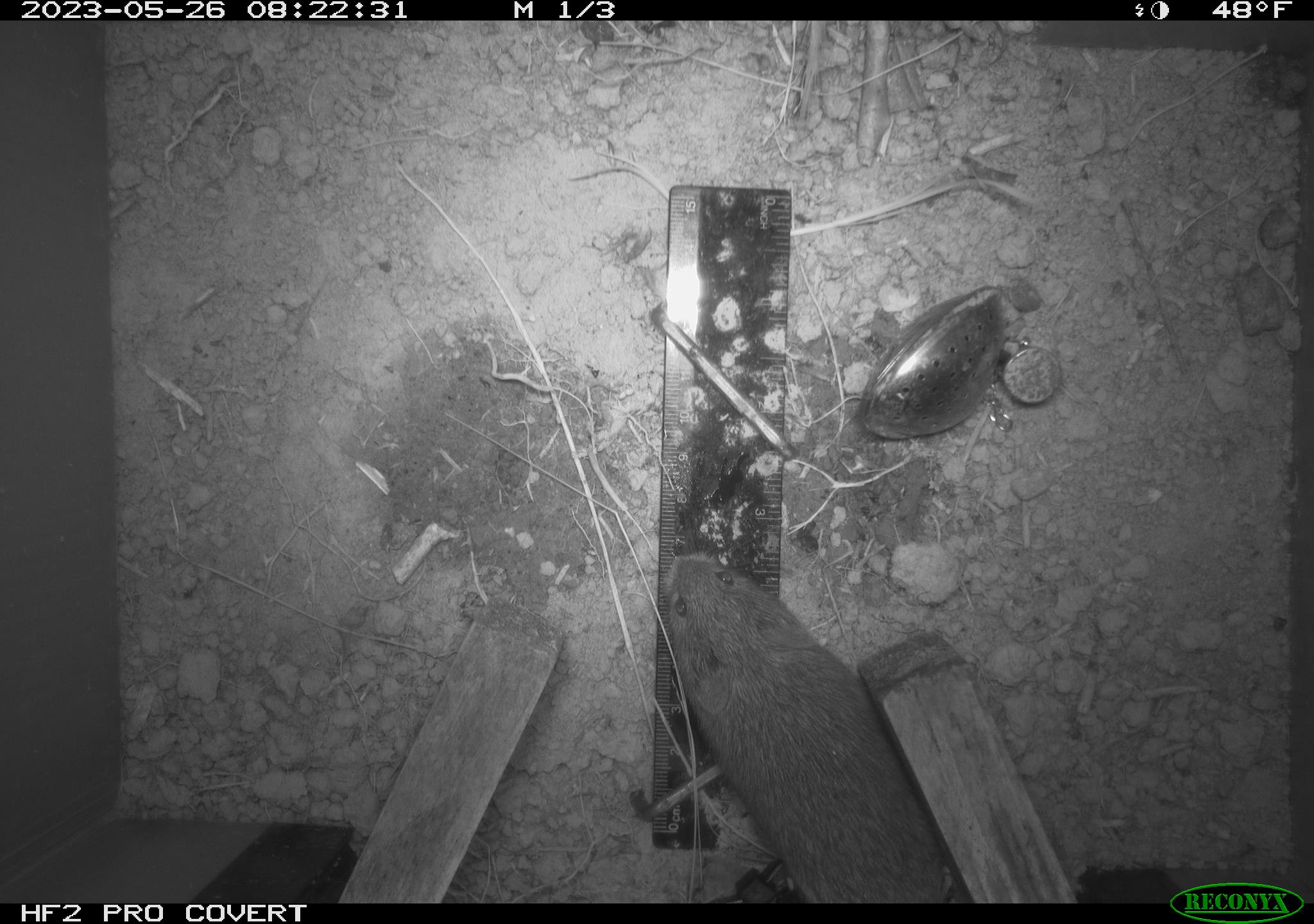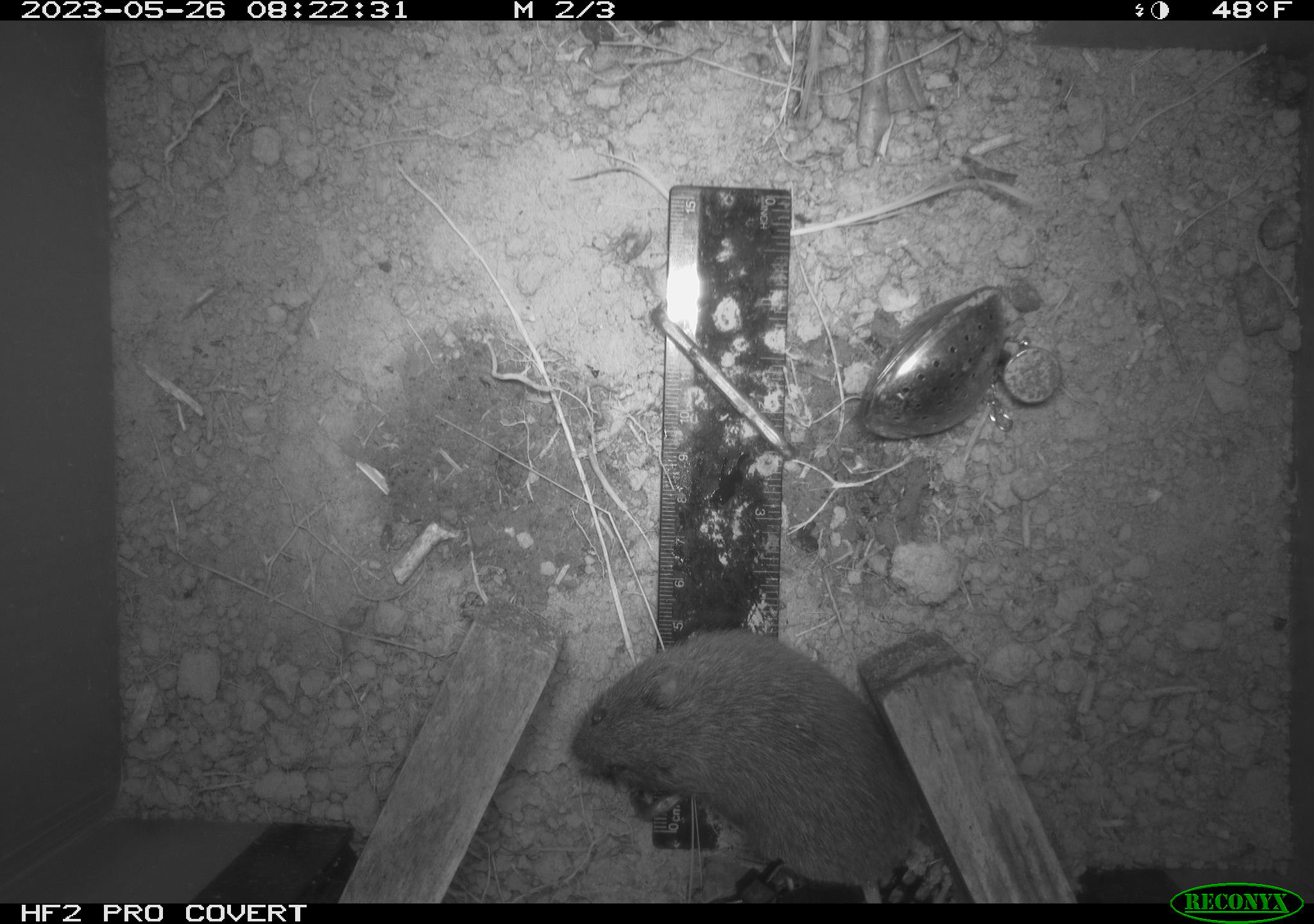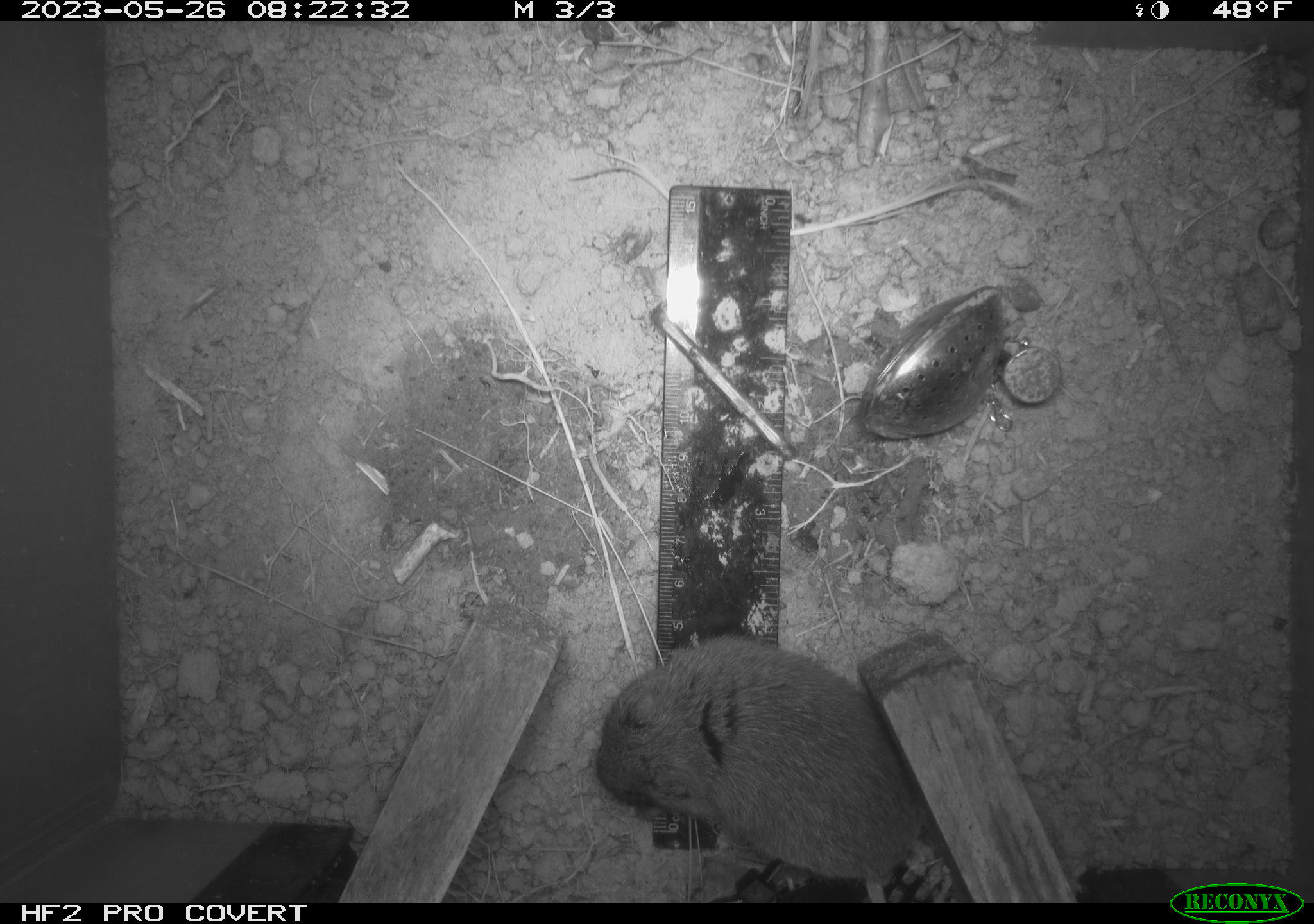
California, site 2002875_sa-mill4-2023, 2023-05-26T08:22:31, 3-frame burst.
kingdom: Animalia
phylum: Chordata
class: Mammalia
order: Rodentia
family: Cricetidae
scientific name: Arvicolinae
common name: voles, lemmings, and muskrats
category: arvicolinae subfamily